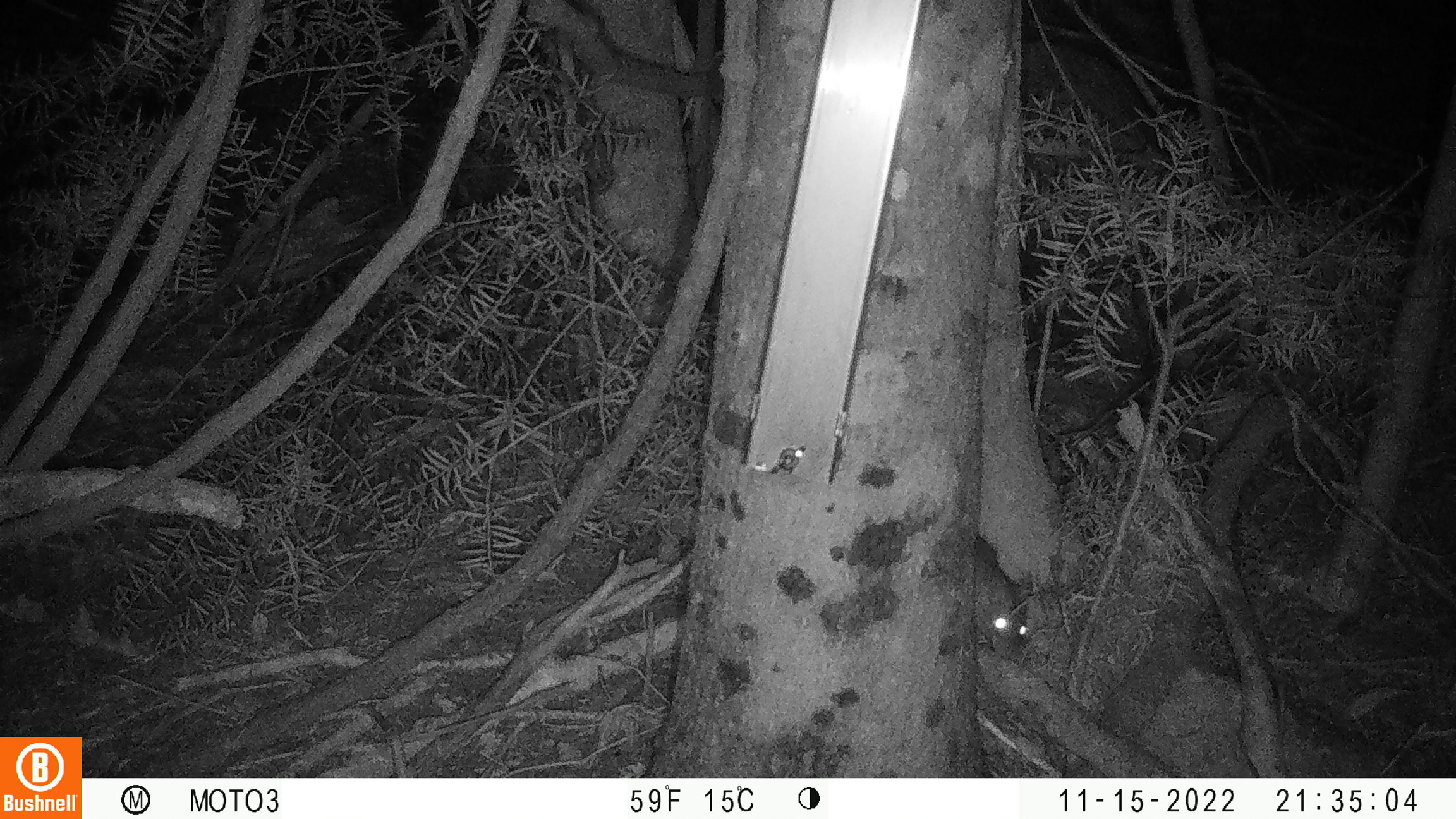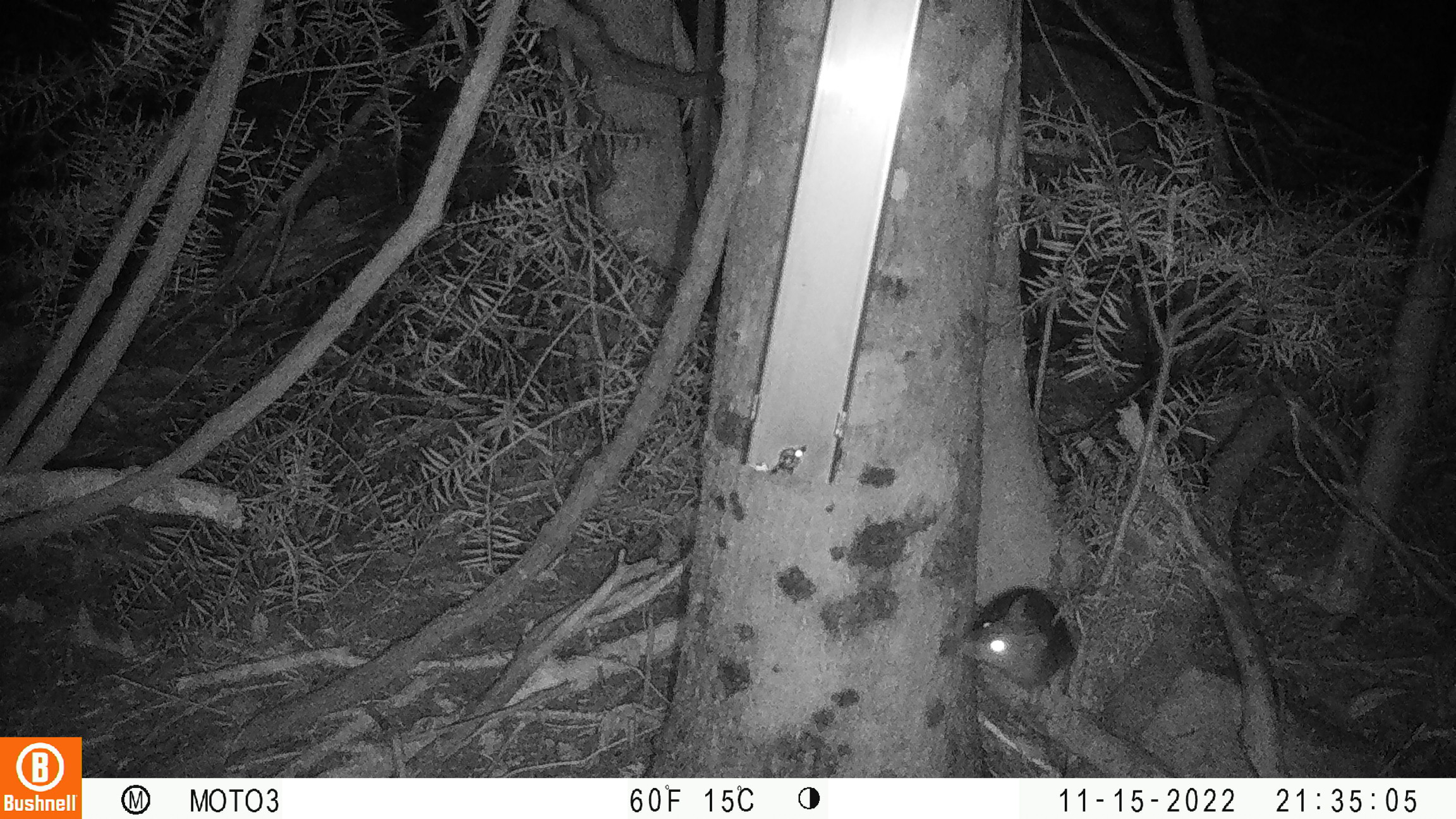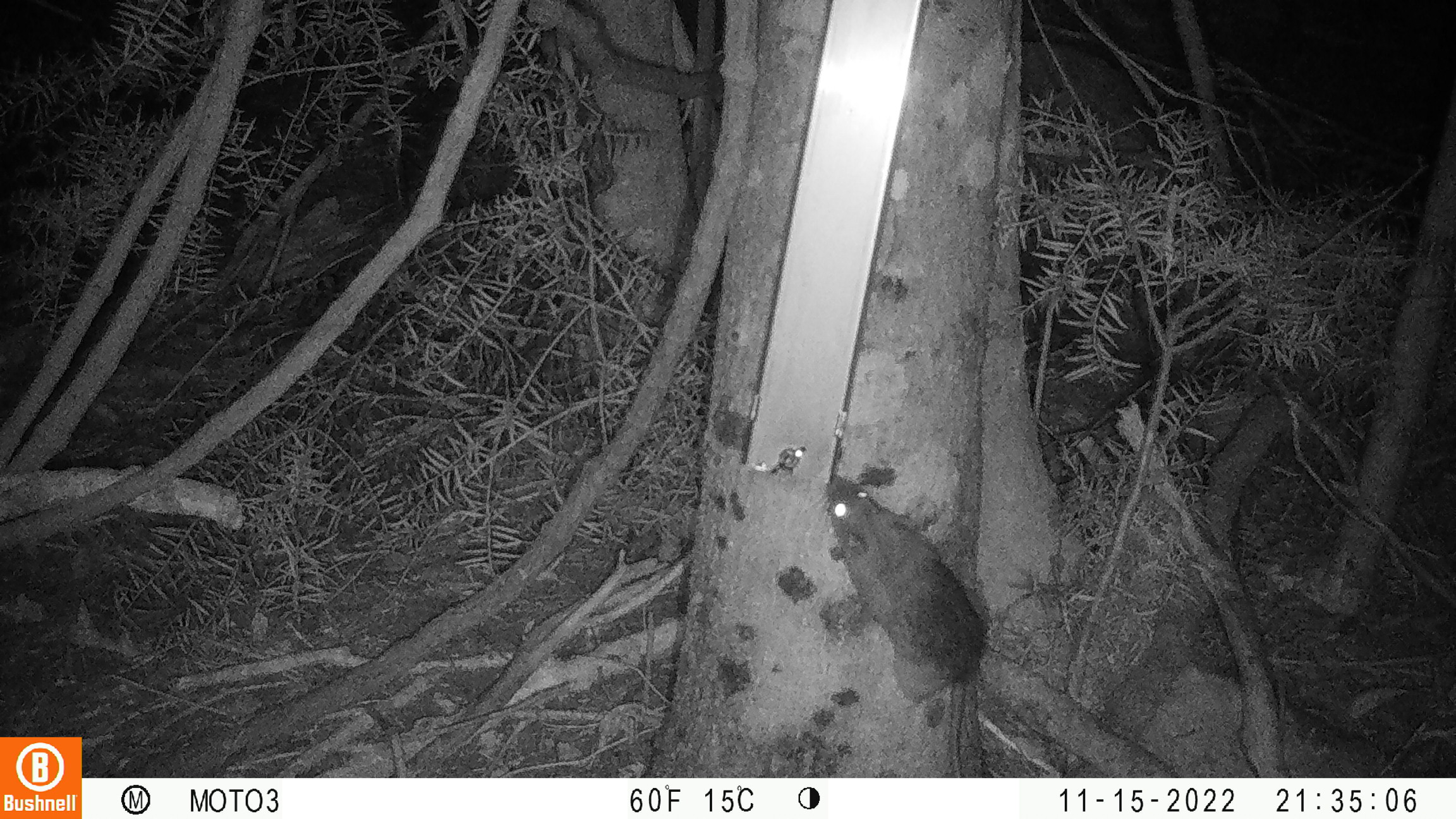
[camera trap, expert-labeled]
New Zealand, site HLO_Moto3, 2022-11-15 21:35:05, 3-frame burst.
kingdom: Animalia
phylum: Chordata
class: Mammalia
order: Rodentia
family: Muridae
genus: Rattus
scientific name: Rattus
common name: rat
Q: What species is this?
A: Rat (Rattus).